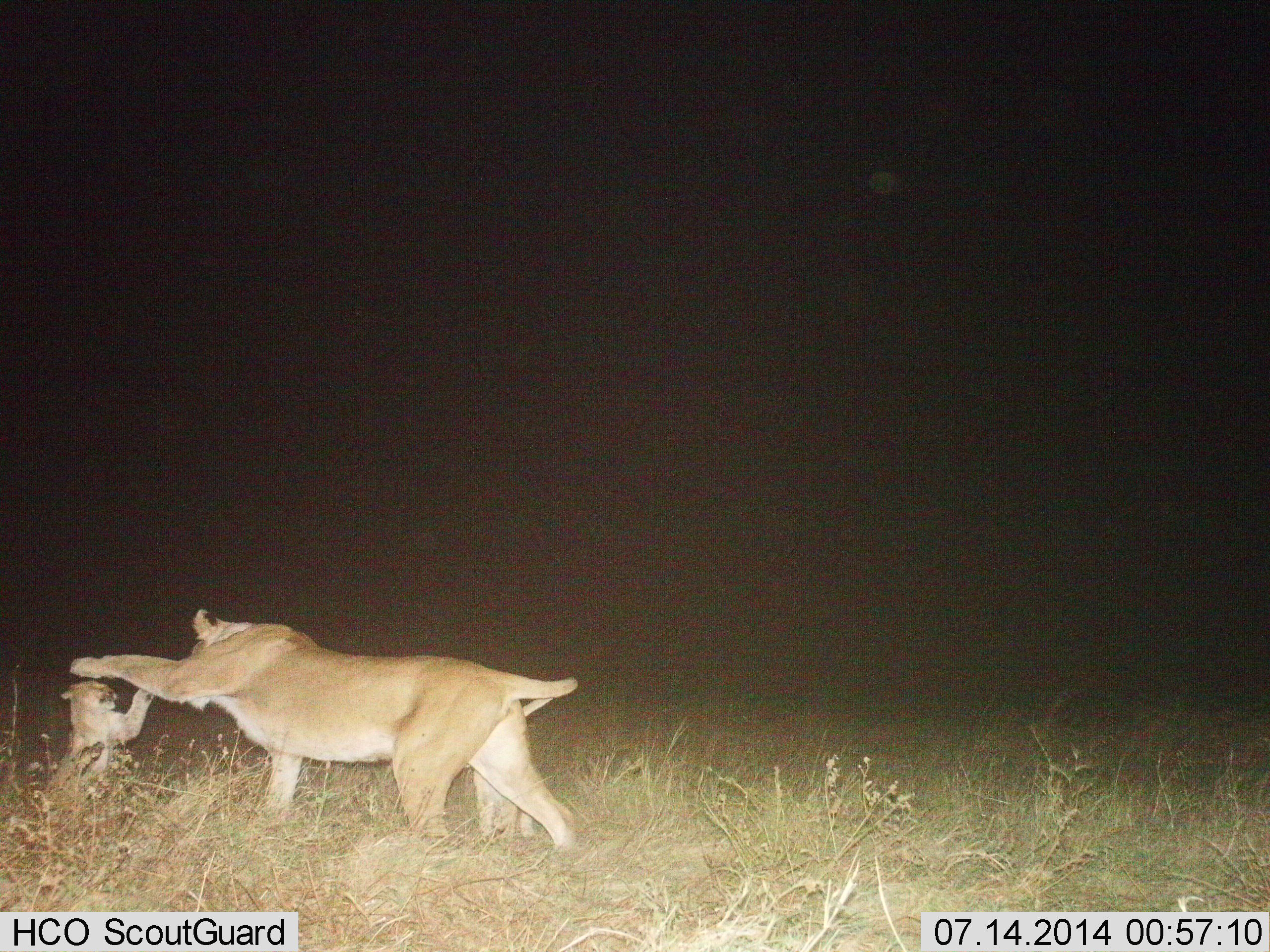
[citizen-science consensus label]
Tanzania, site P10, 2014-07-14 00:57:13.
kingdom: Animalia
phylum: Chordata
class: Mammalia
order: Carnivora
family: Felidae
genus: Panthera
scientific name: Panthera leo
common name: lion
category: lionfemale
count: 2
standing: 20%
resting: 0%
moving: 0%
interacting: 90%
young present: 70%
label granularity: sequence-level